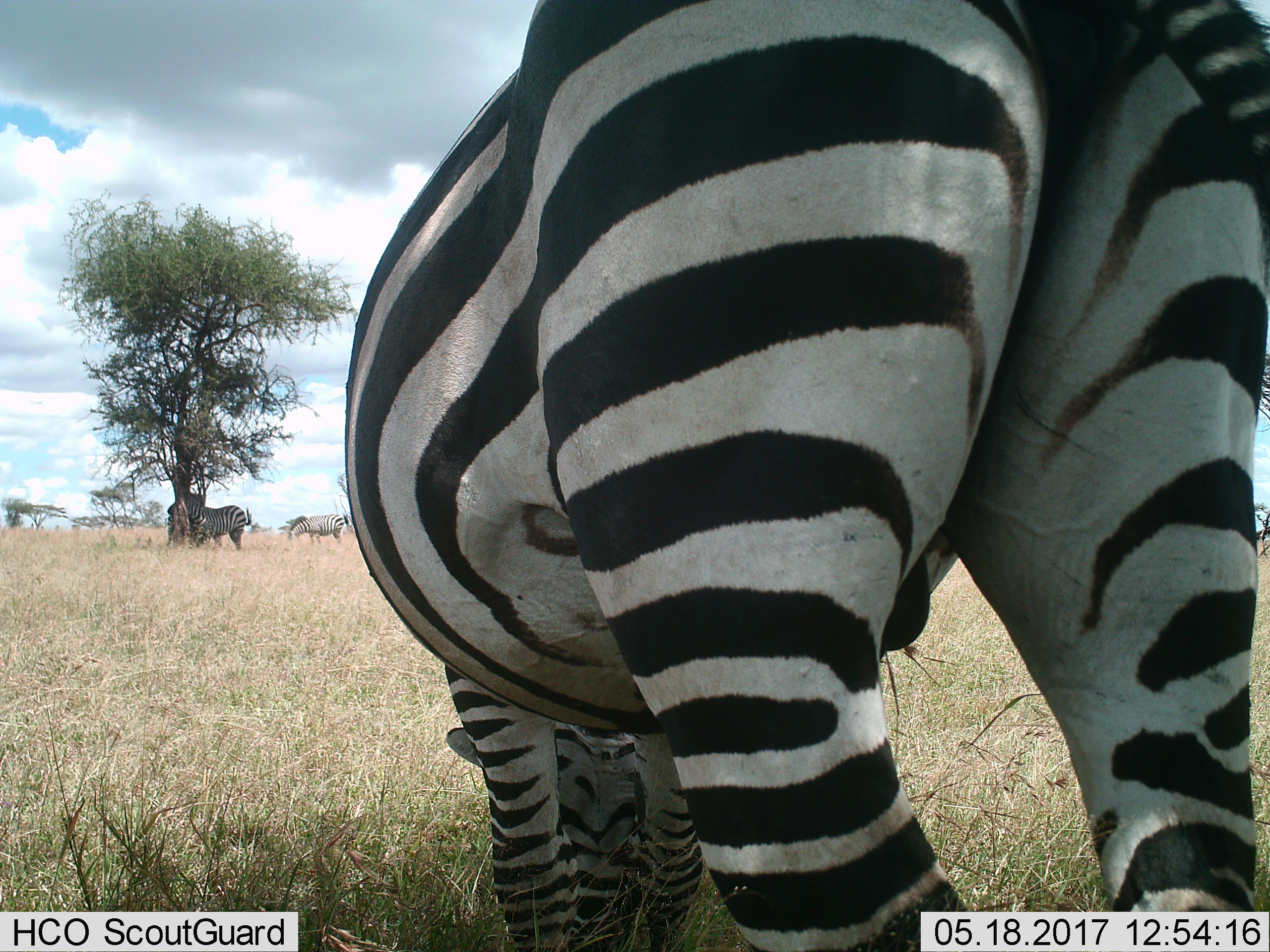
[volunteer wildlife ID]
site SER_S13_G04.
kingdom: Animalia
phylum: Chordata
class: Mammalia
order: Perissodactyla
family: Equidae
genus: Equus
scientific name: Equus quagga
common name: plains zebra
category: zebraplains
Zebraplains (plains zebra) (Equus quagga), count 3. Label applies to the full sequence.